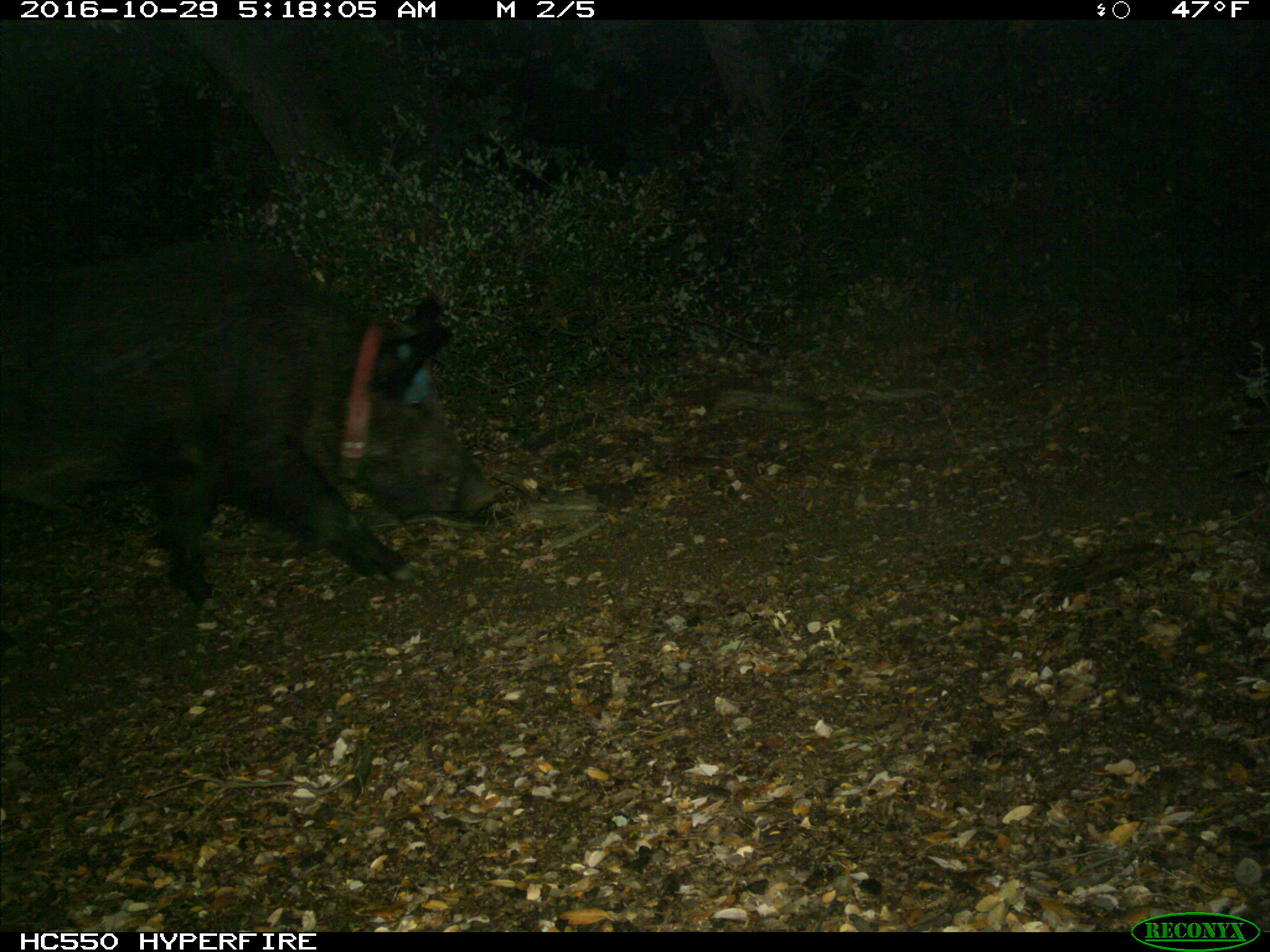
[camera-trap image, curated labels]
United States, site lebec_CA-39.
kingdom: Animalia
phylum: Chordata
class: Mammalia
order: Artiodactyla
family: Suidae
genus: Sus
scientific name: Sus scrofa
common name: wild boar